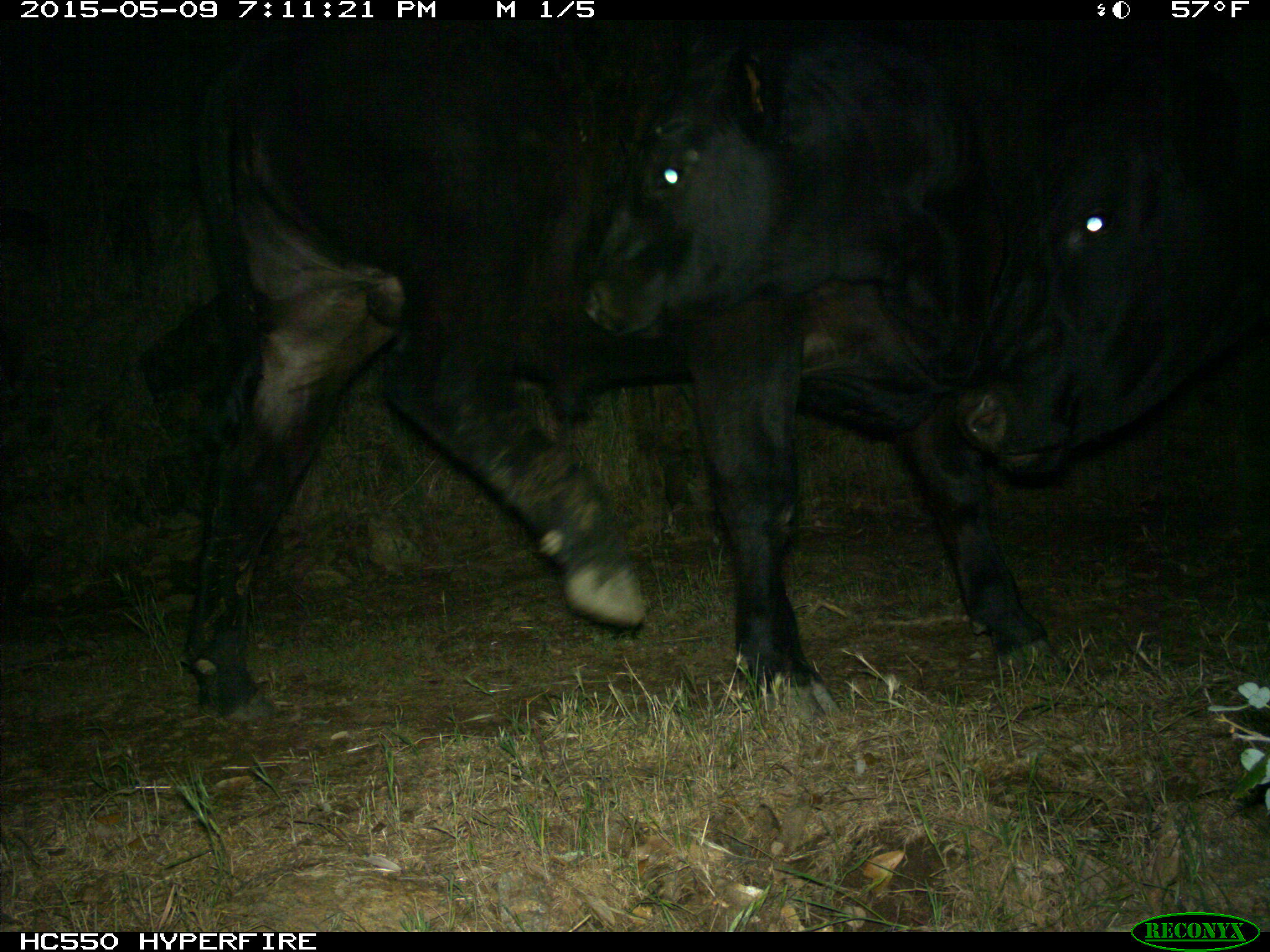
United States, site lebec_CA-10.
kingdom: Animalia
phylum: Chordata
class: Mammalia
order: Artiodactyla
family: Bovidae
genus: Bos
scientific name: Bos taurus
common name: domestic cow